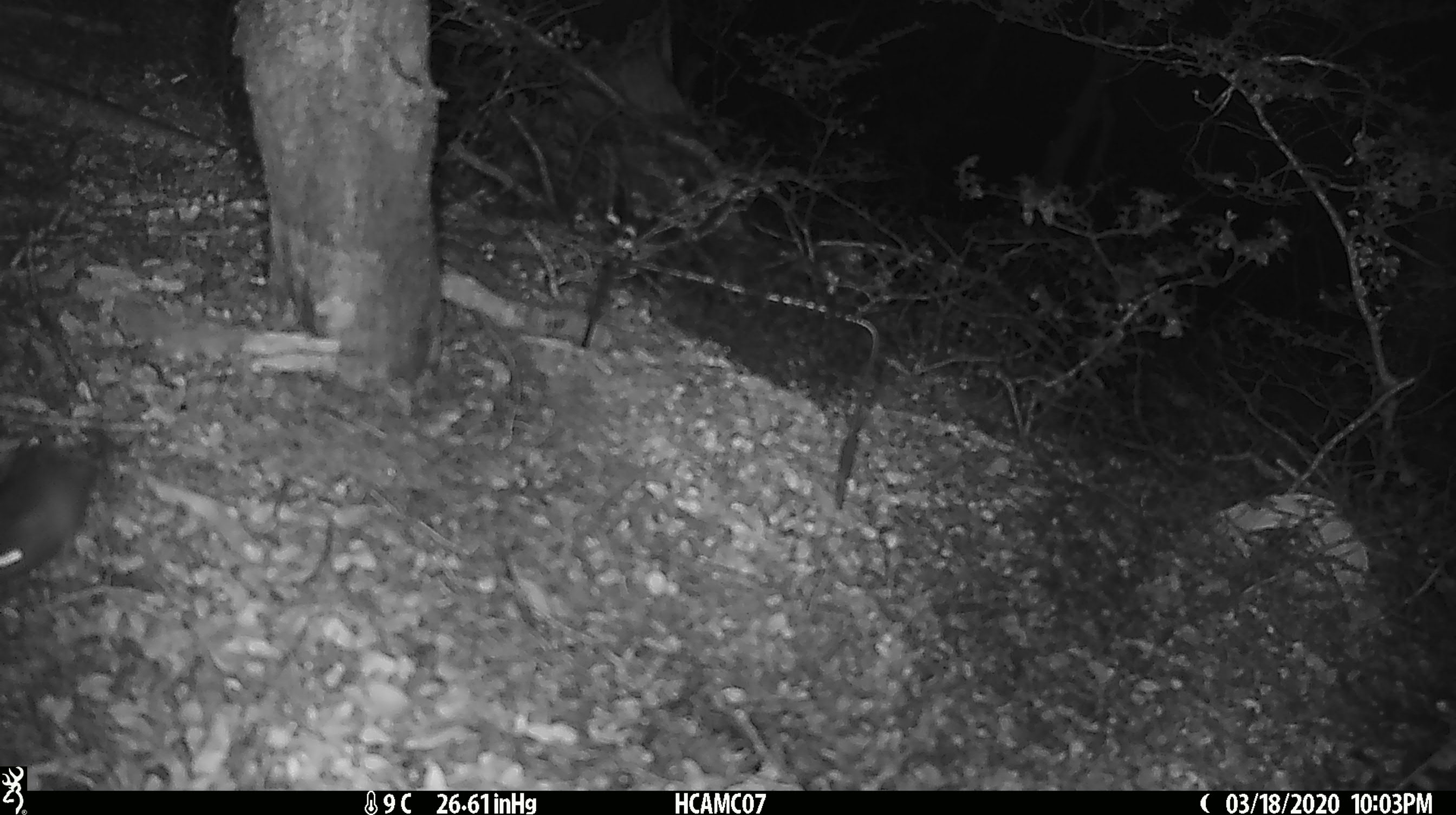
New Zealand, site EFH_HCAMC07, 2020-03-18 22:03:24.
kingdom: Animalia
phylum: Chordata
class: Mammalia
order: Rodentia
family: Muridae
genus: Mus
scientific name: Mus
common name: mouse